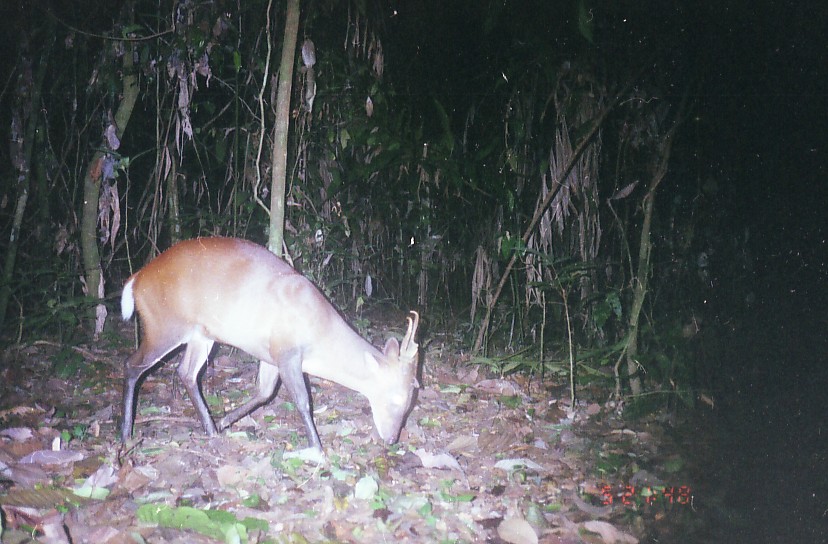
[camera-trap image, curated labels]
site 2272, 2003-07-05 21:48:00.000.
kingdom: Animalia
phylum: Chordata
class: Mammalia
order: Artiodactyla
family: Cervidae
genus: Muntiacus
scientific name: Muntiacus muntjak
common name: southern red muntjac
Muntiacus muntjak (southern red muntjac), count 1.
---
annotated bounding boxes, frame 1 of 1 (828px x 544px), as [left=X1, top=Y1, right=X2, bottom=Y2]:
muntiacus muntjak: [left=117, top=233, right=420, bottom=458]